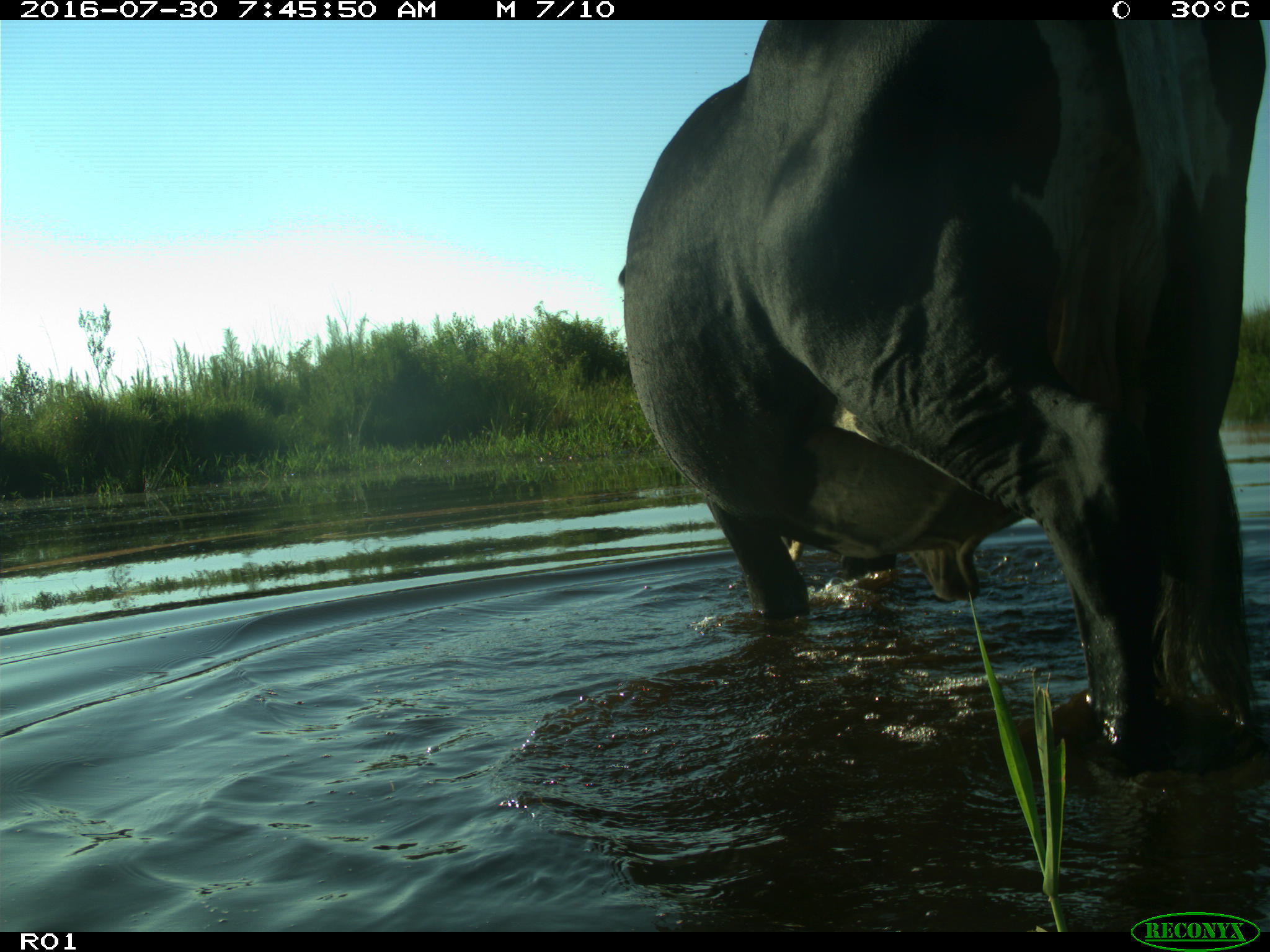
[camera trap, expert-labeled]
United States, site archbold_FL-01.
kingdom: Animalia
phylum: Chordata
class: Mammalia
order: Artiodactyla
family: Bovidae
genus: Bos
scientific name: Bos taurus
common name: domestic cow